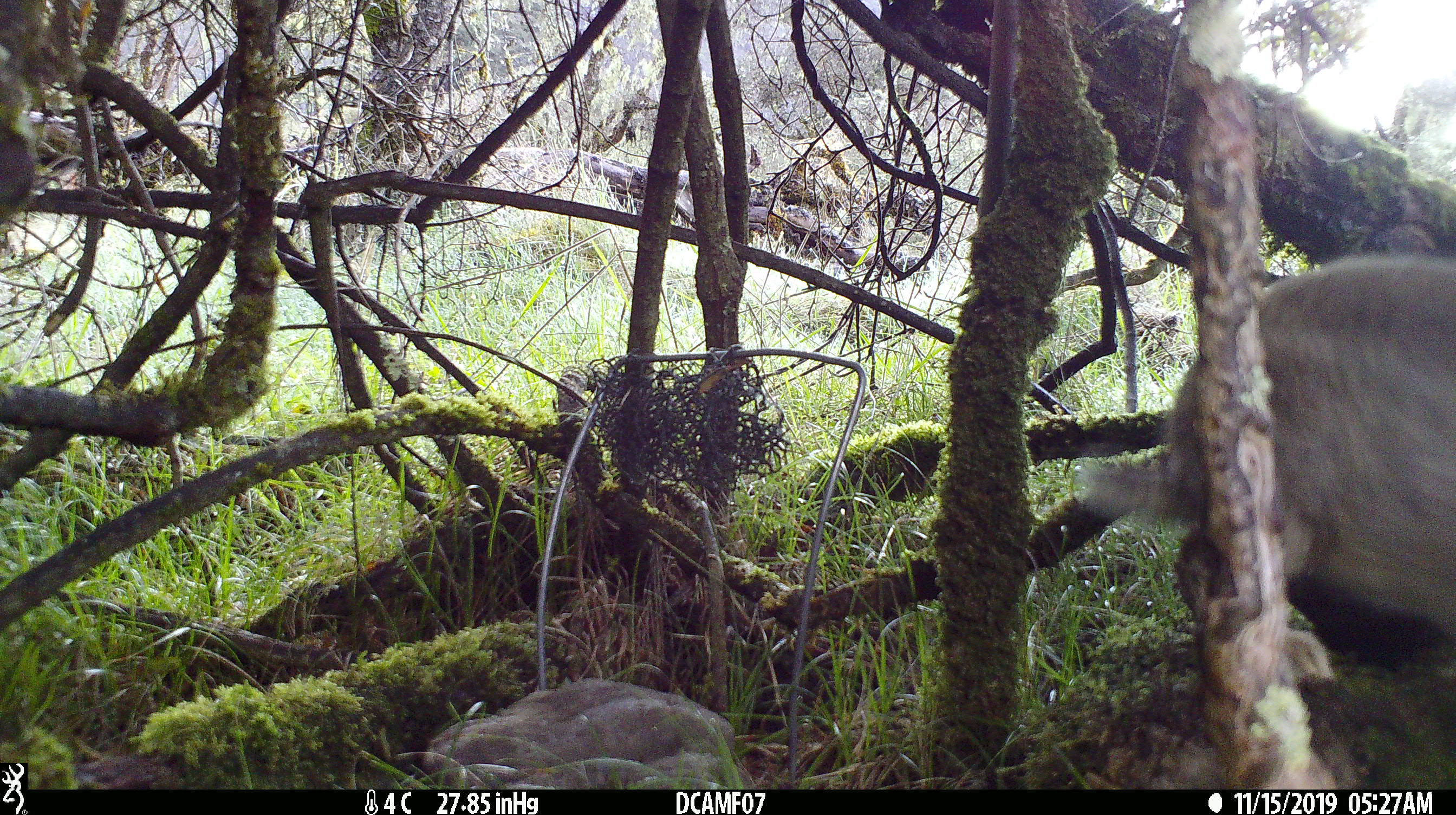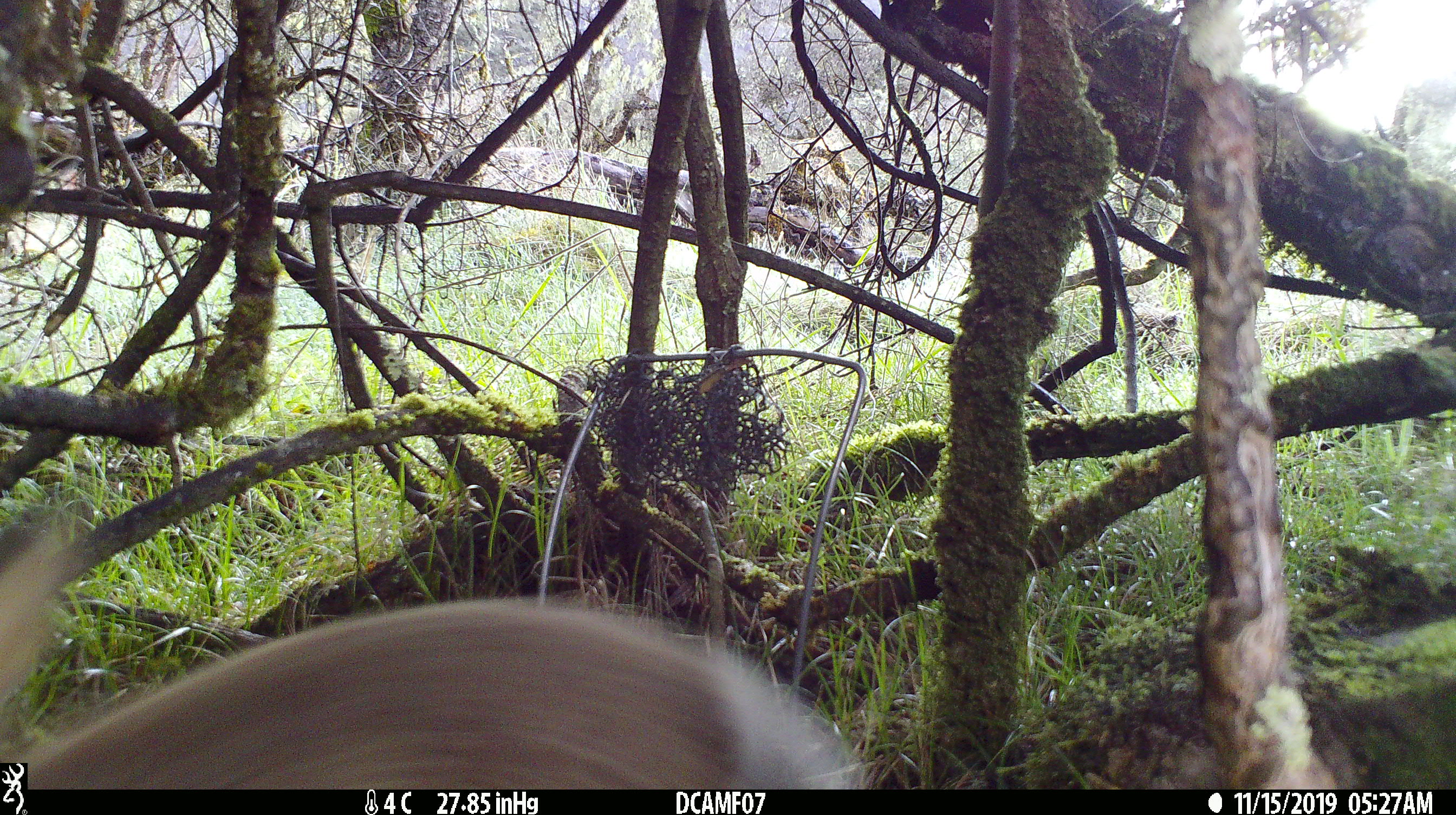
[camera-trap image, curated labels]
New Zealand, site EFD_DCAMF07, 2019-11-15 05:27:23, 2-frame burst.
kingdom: Animalia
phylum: Chordata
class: Mammalia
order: Lagomorpha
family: Leporidae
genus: Oryctolagus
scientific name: Oryctolagus cuniculus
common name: european rabbit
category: rabbit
Rabbit (european rabbit) (Oryctolagus cuniculus).